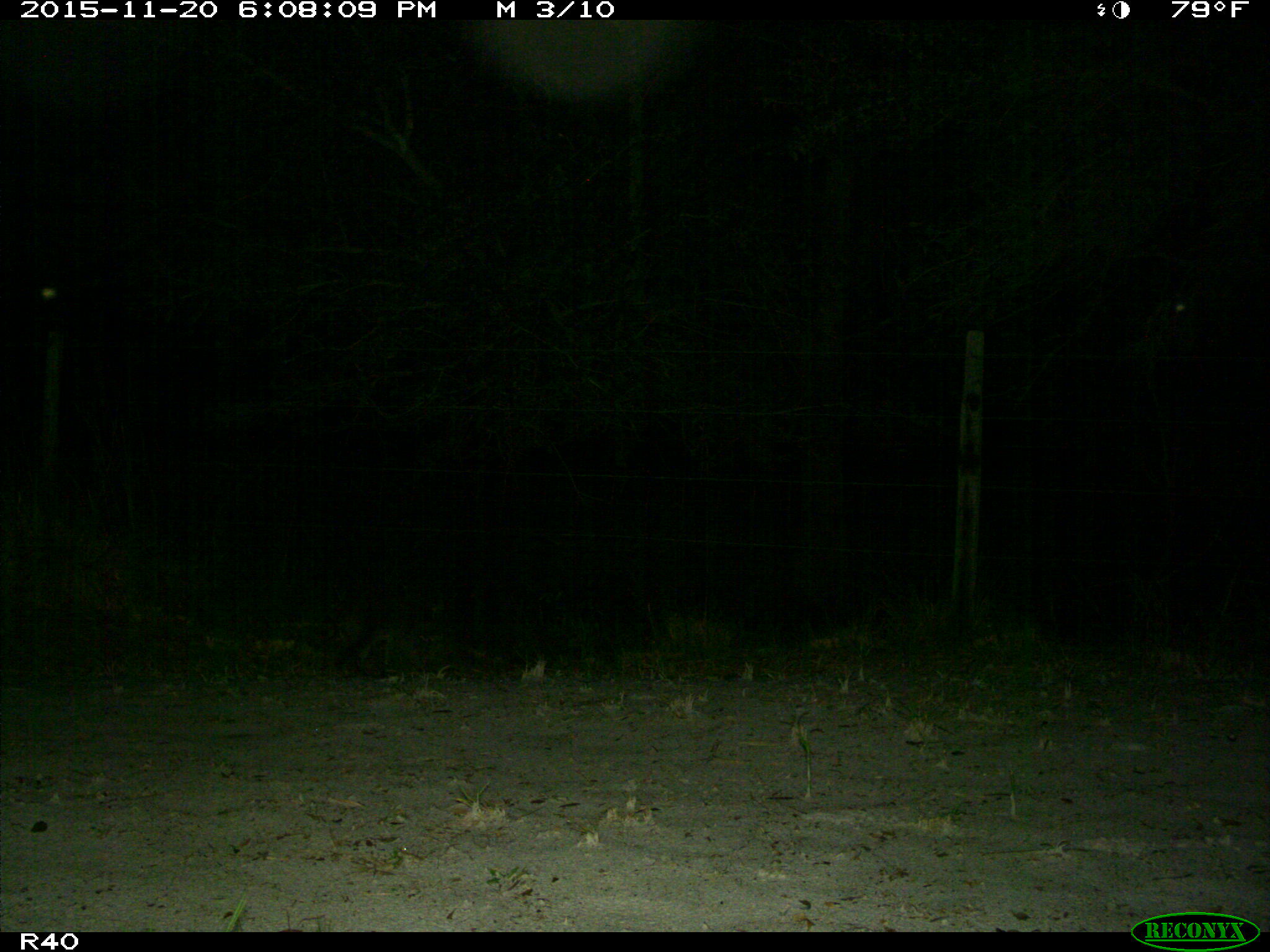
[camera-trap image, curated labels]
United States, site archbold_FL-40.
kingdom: Animalia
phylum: Chordata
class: Mammalia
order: Artiodactyla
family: Cervidae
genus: Odocoileus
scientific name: Odocoileus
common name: deer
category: unidentified deer